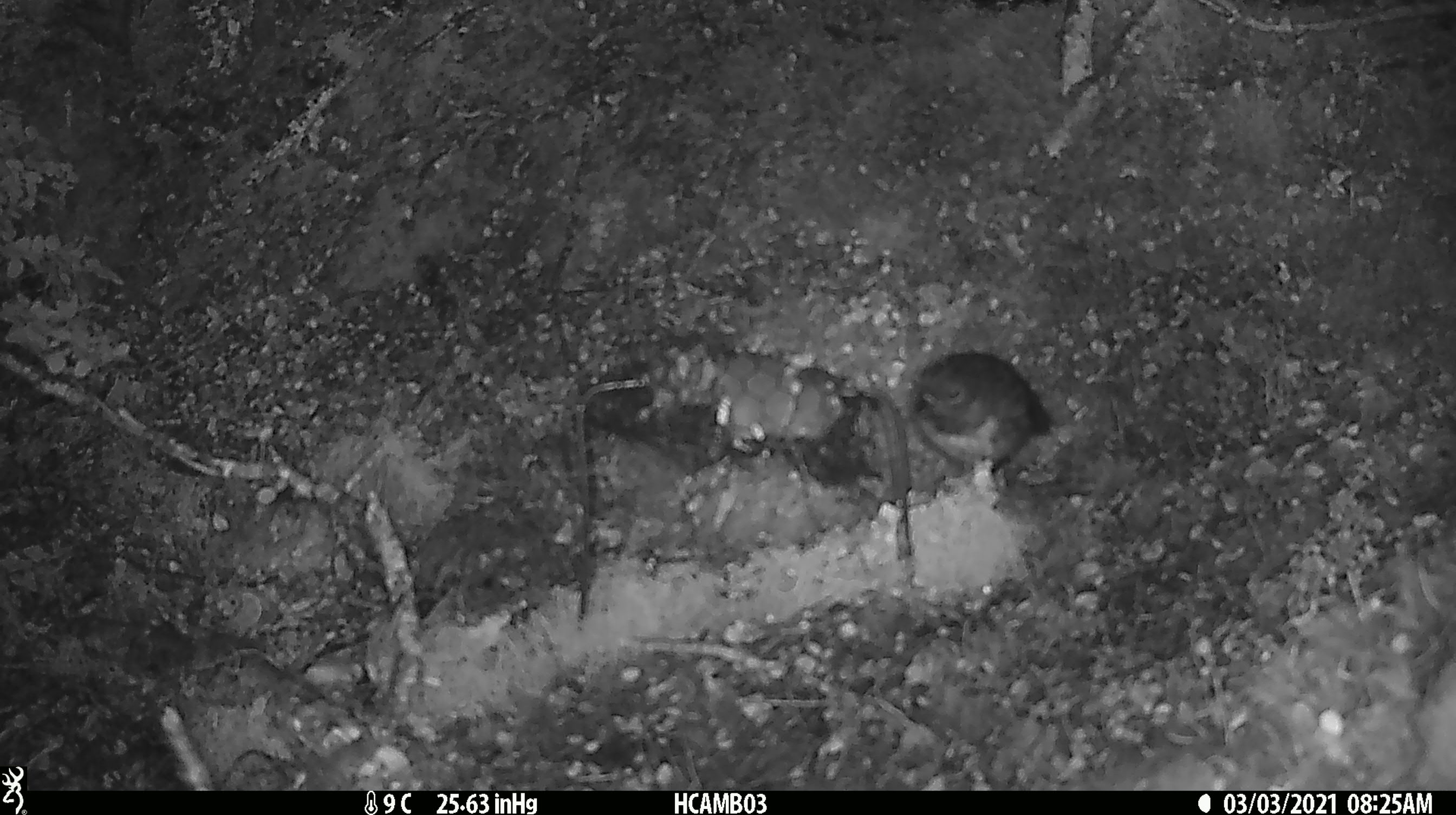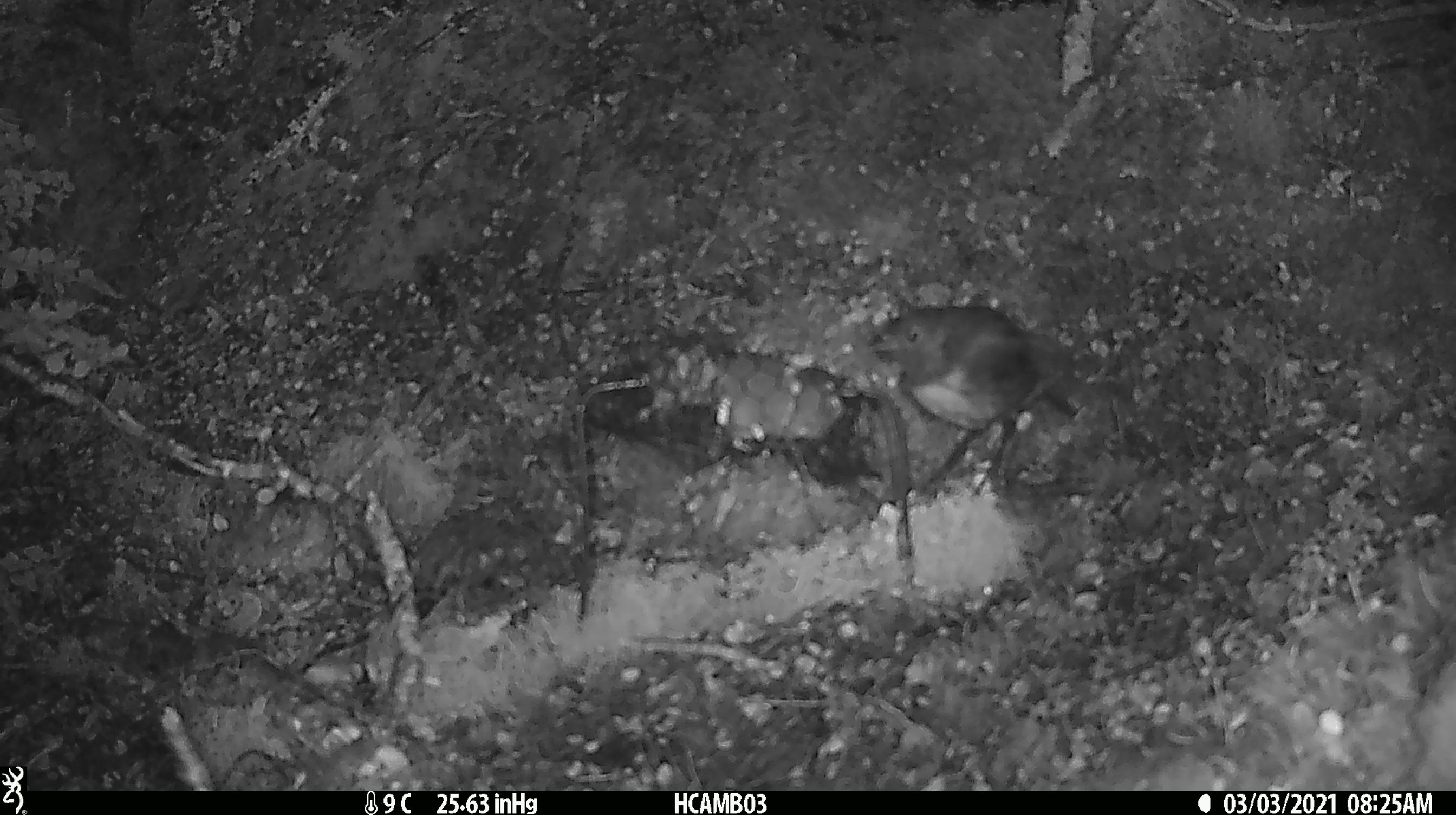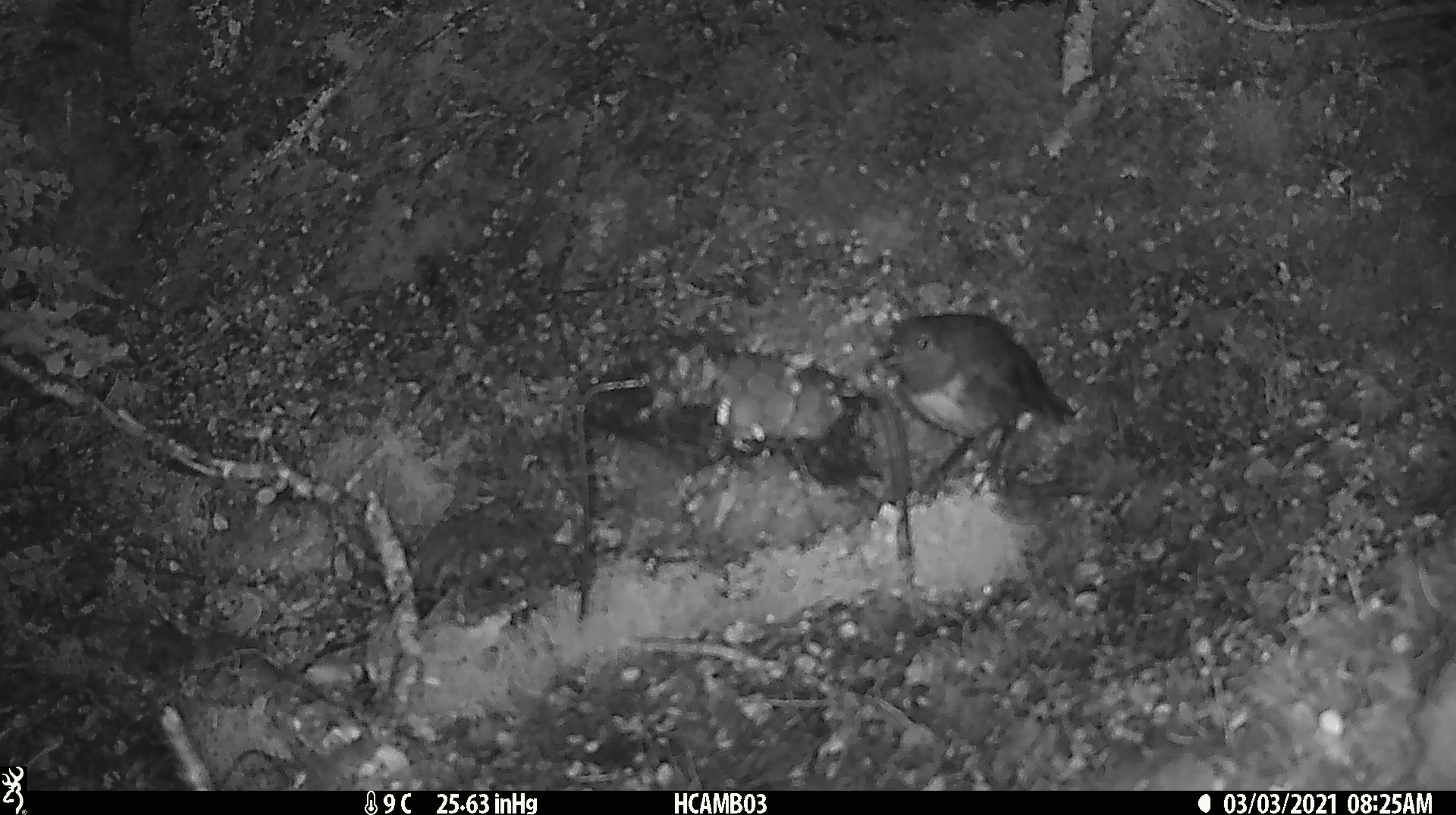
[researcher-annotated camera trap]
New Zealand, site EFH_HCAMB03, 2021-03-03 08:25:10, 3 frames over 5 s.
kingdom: Animalia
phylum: Chordata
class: Aves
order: Passeriformes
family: Petroicidae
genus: Petroica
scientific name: Petroica australis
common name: new zealand robin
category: robin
Robin (new zealand robin) (Petroica australis).